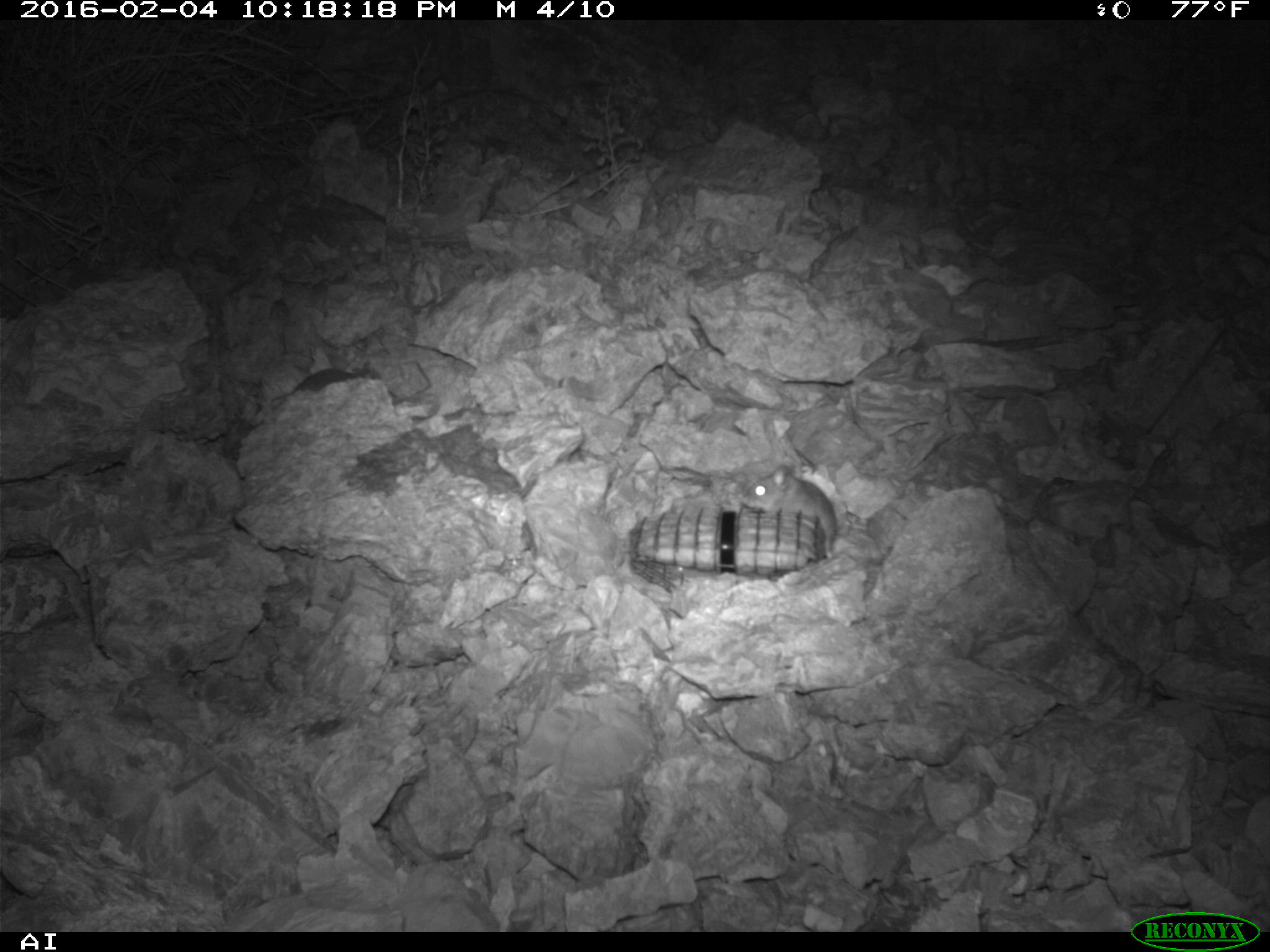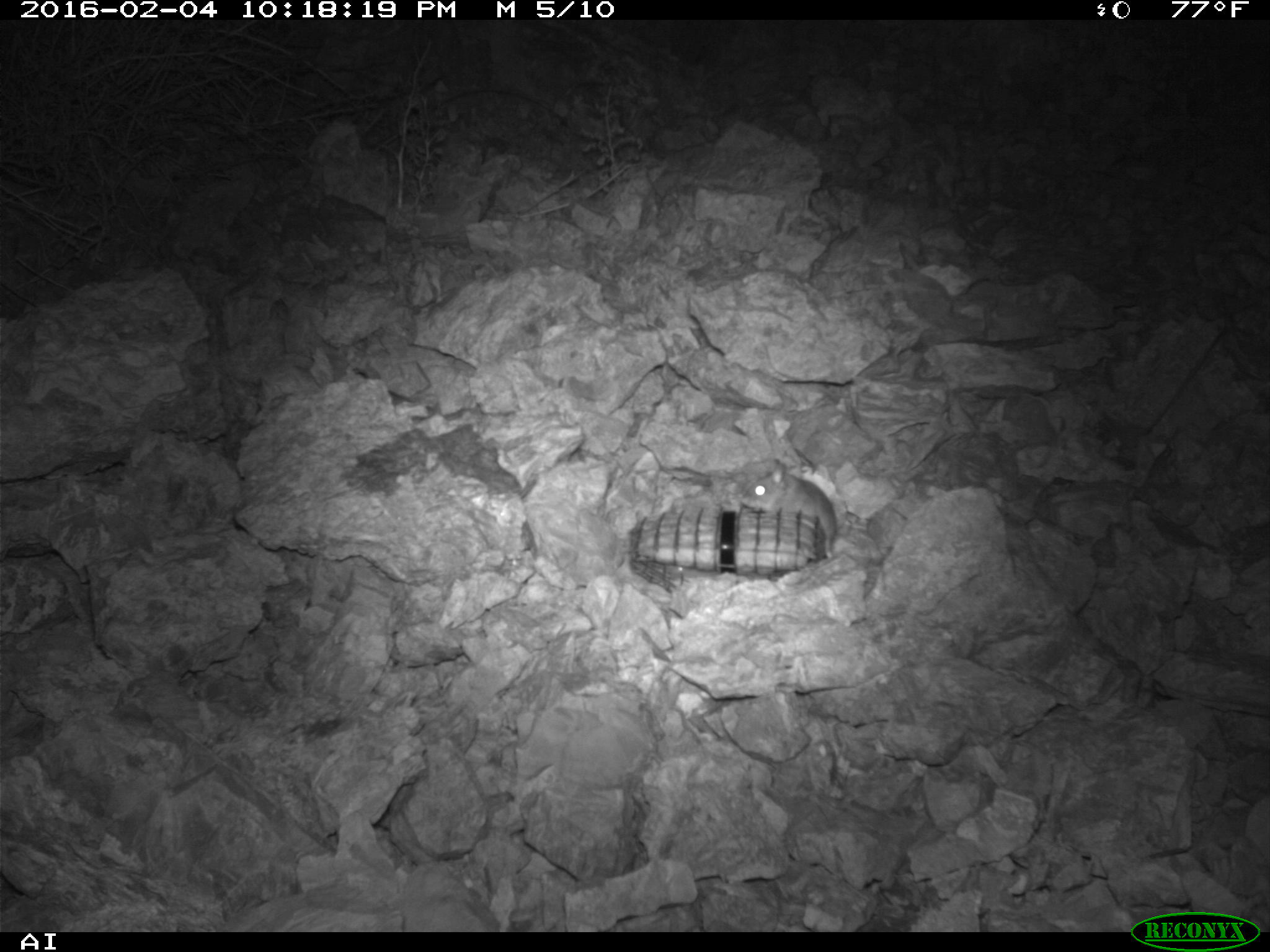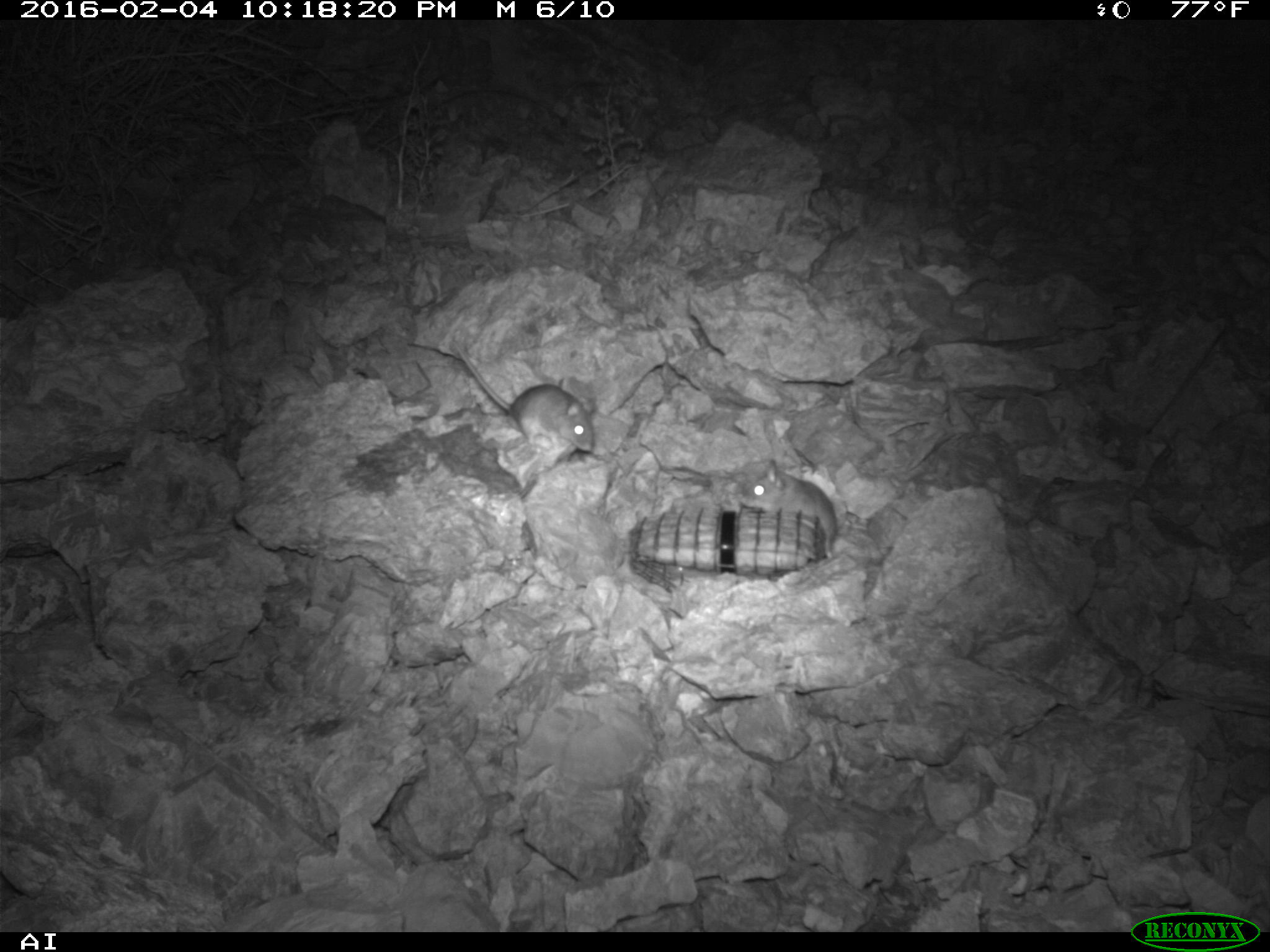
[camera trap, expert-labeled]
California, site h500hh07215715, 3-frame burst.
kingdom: Animalia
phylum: Chordata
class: Mammalia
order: Rodentia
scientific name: Rodentia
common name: rodent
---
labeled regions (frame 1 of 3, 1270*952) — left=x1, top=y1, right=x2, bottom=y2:
rodent: left=739, top=467, right=837, bottom=572; left=283, top=365, right=362, bottom=401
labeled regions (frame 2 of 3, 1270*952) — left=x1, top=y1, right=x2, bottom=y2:
rodent: left=740, top=457, right=835, bottom=566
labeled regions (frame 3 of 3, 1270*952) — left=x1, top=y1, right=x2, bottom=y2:
rodent: left=453, top=340, right=594, bottom=451; left=739, top=458, right=837, bottom=559